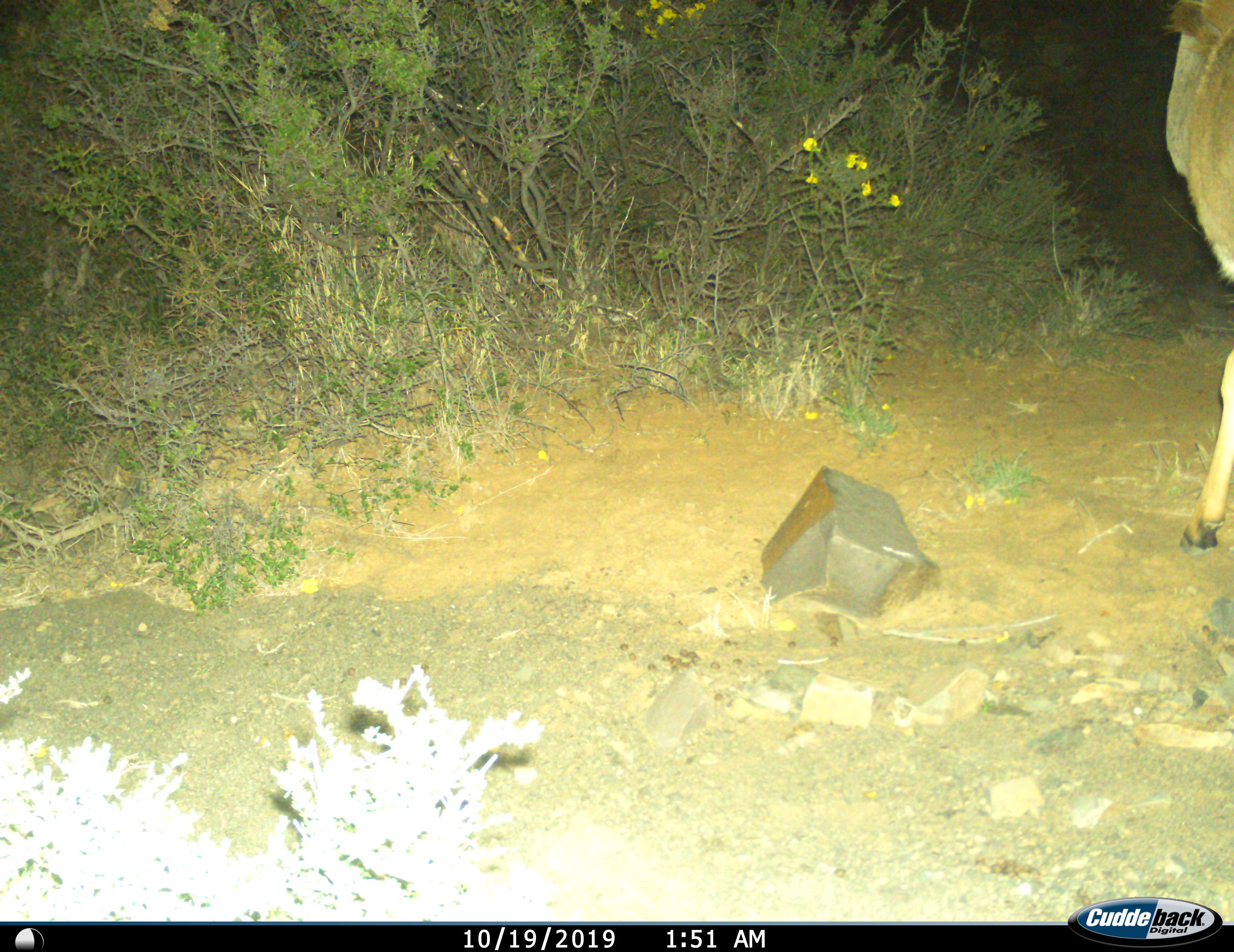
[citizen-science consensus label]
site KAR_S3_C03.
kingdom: Animalia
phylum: Chordata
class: Mammalia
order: Artiodactyla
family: Bovidae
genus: Tragelaphus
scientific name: Tragelaphus oryx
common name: eland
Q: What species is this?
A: Eland (Tragelaphus oryx).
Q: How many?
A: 1.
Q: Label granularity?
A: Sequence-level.